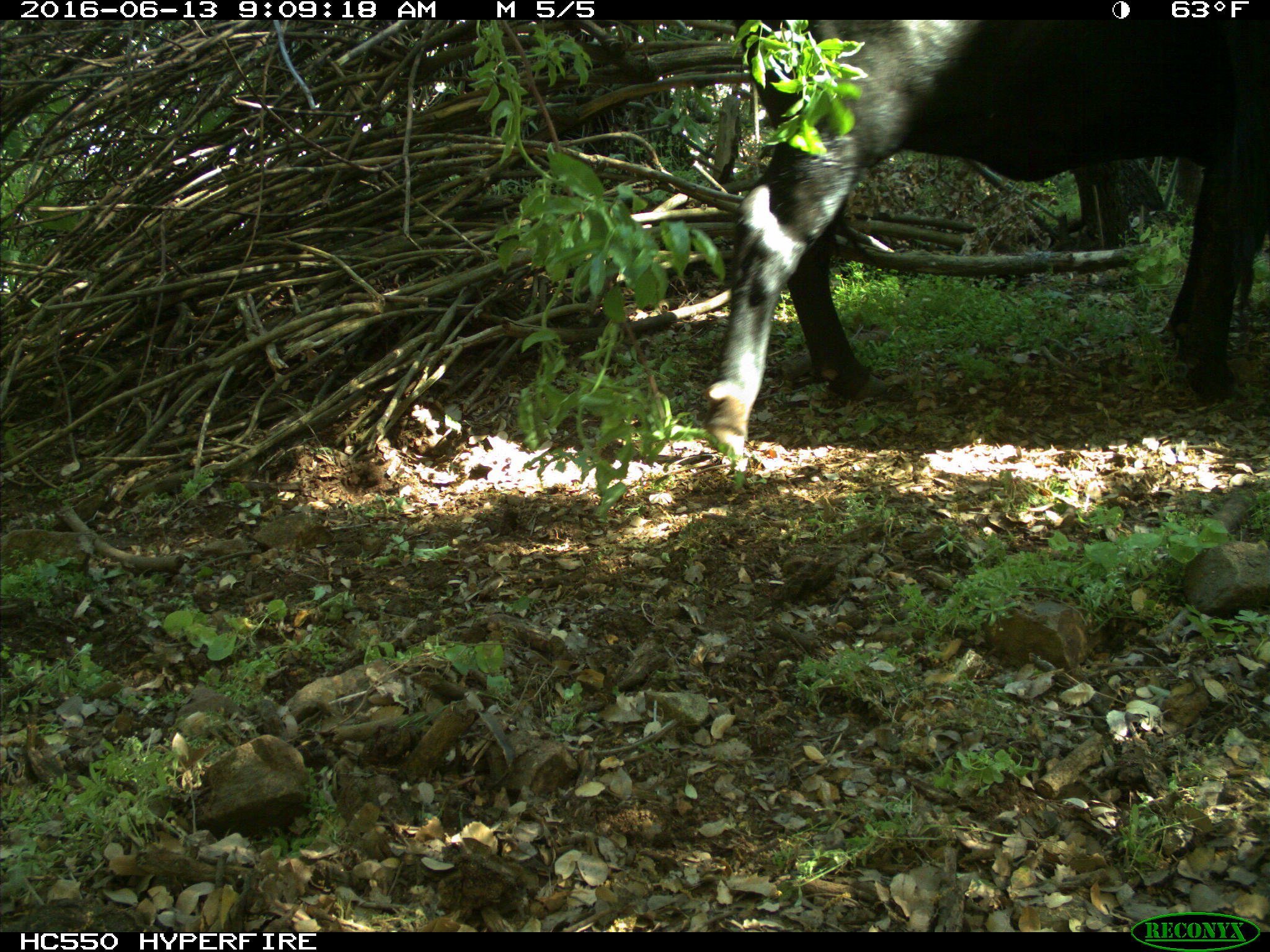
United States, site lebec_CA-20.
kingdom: Animalia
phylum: Chordata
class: Mammalia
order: Artiodactyla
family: Bovidae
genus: Bos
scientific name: Bos taurus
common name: domestic cow